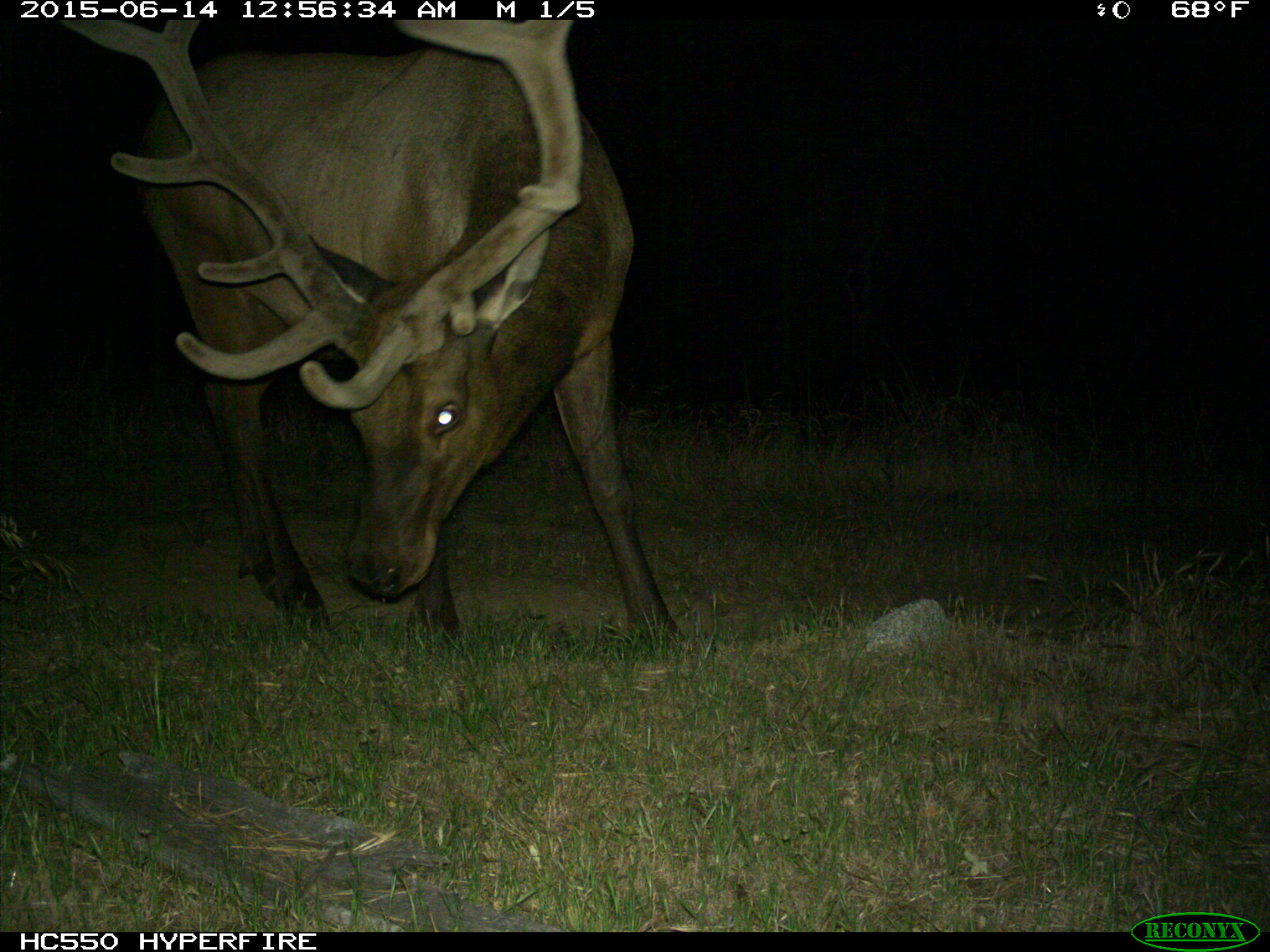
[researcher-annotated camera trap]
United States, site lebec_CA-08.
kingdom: Animalia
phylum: Chordata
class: Mammalia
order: Artiodactyla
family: Cervidae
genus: Cervus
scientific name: Cervus canadensis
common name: elk